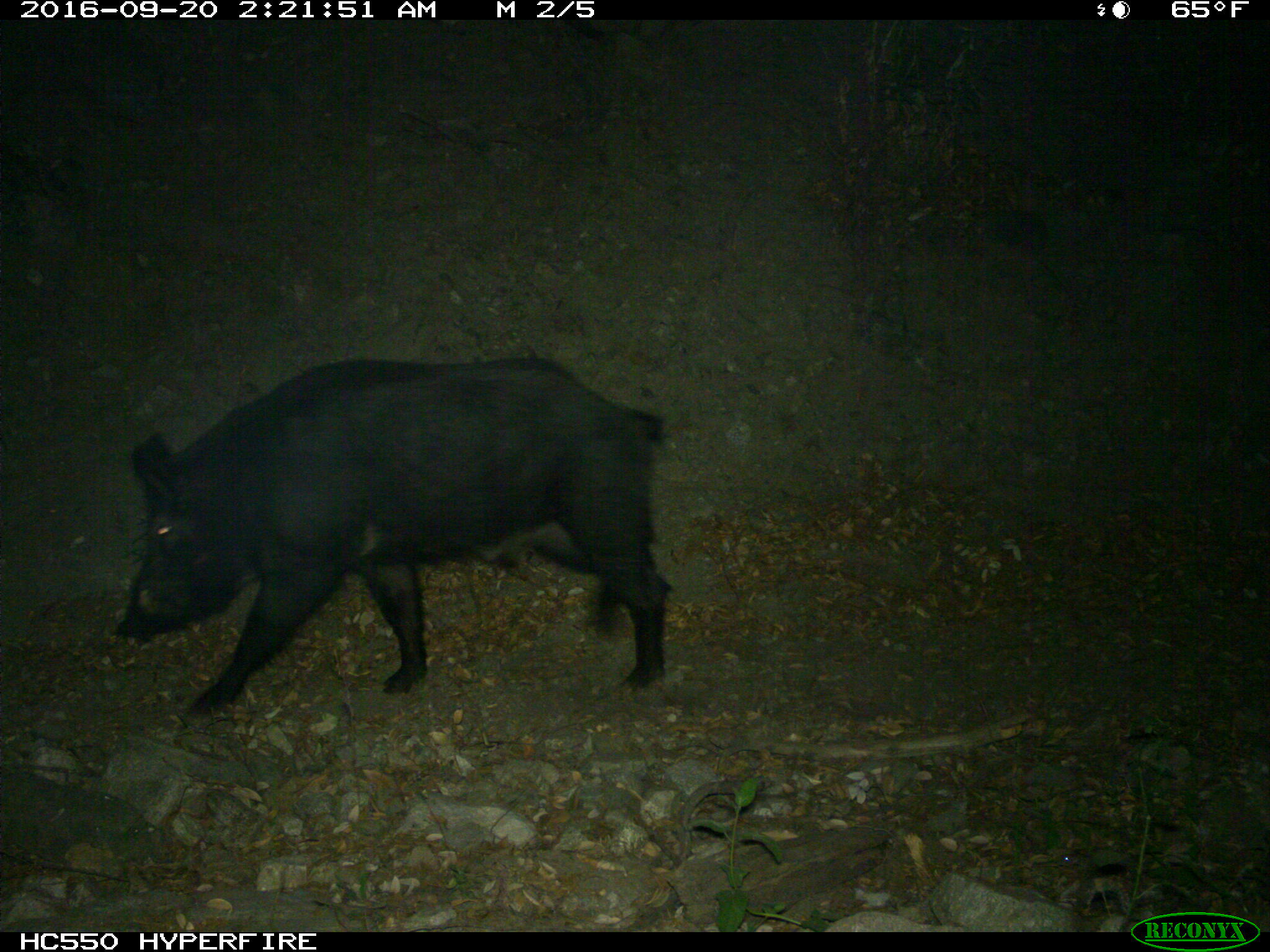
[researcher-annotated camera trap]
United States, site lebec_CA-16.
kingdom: Animalia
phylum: Chordata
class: Mammalia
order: Artiodactyla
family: Suidae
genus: Sus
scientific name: Sus scrofa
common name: wild boar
Sus scrofa (wild boar).